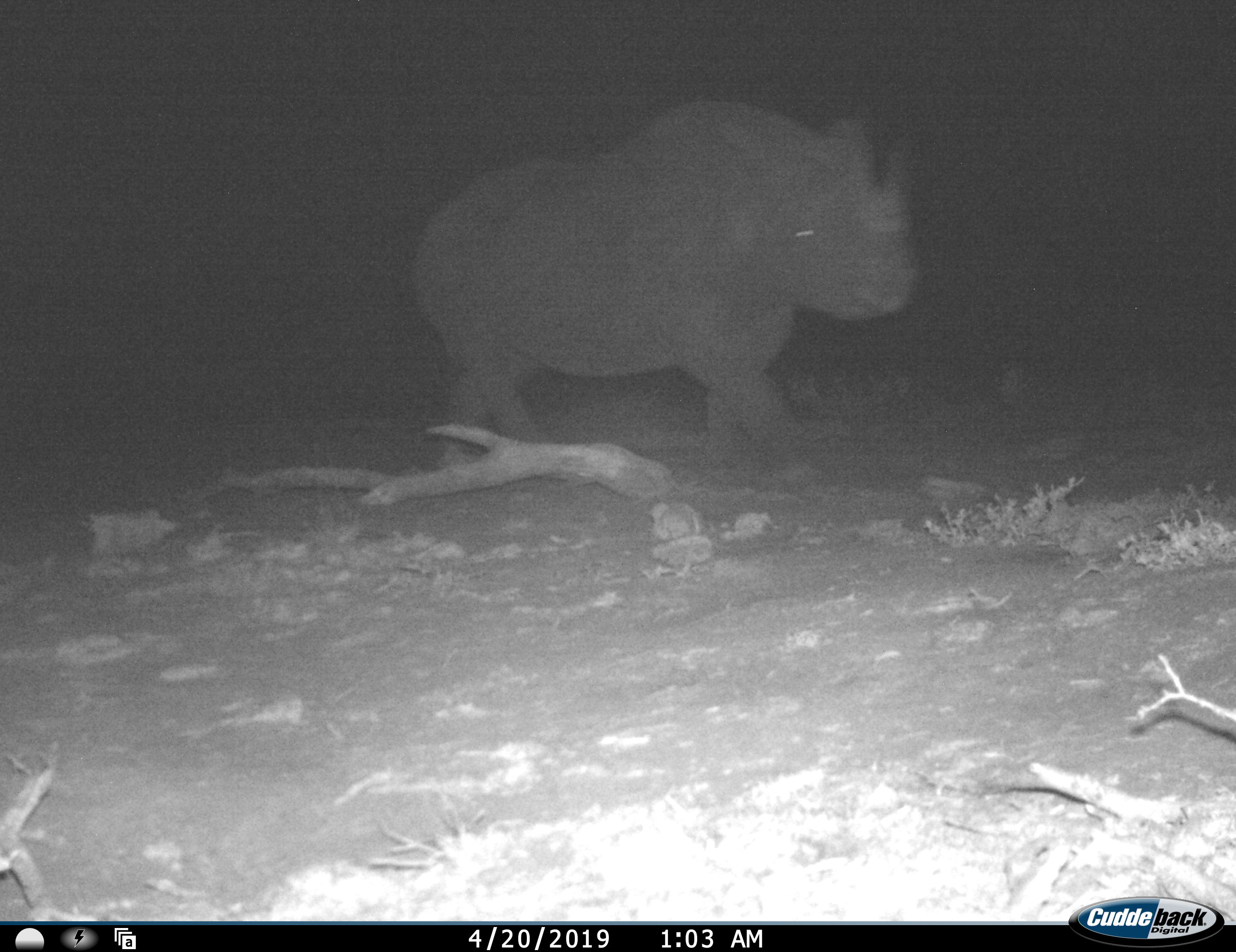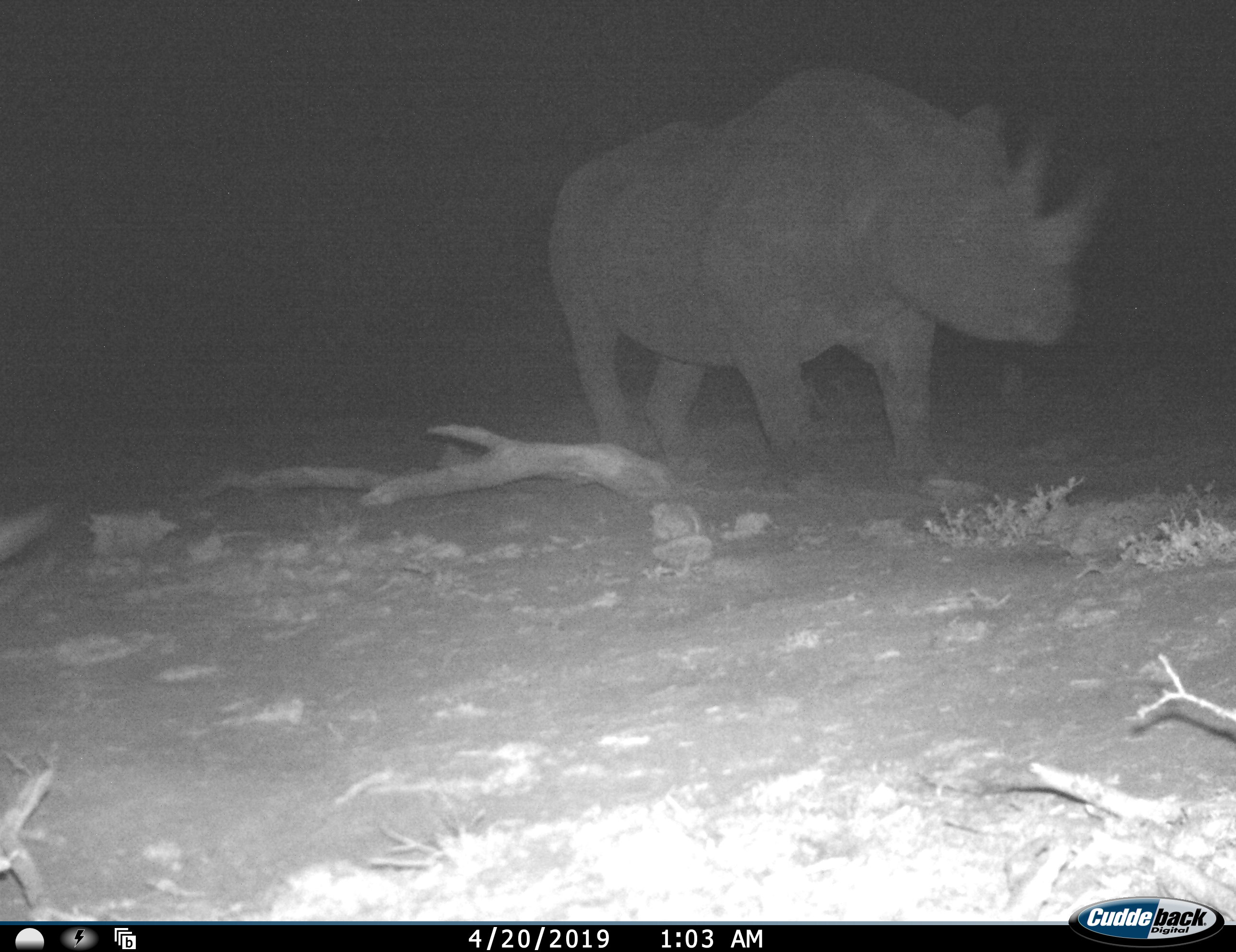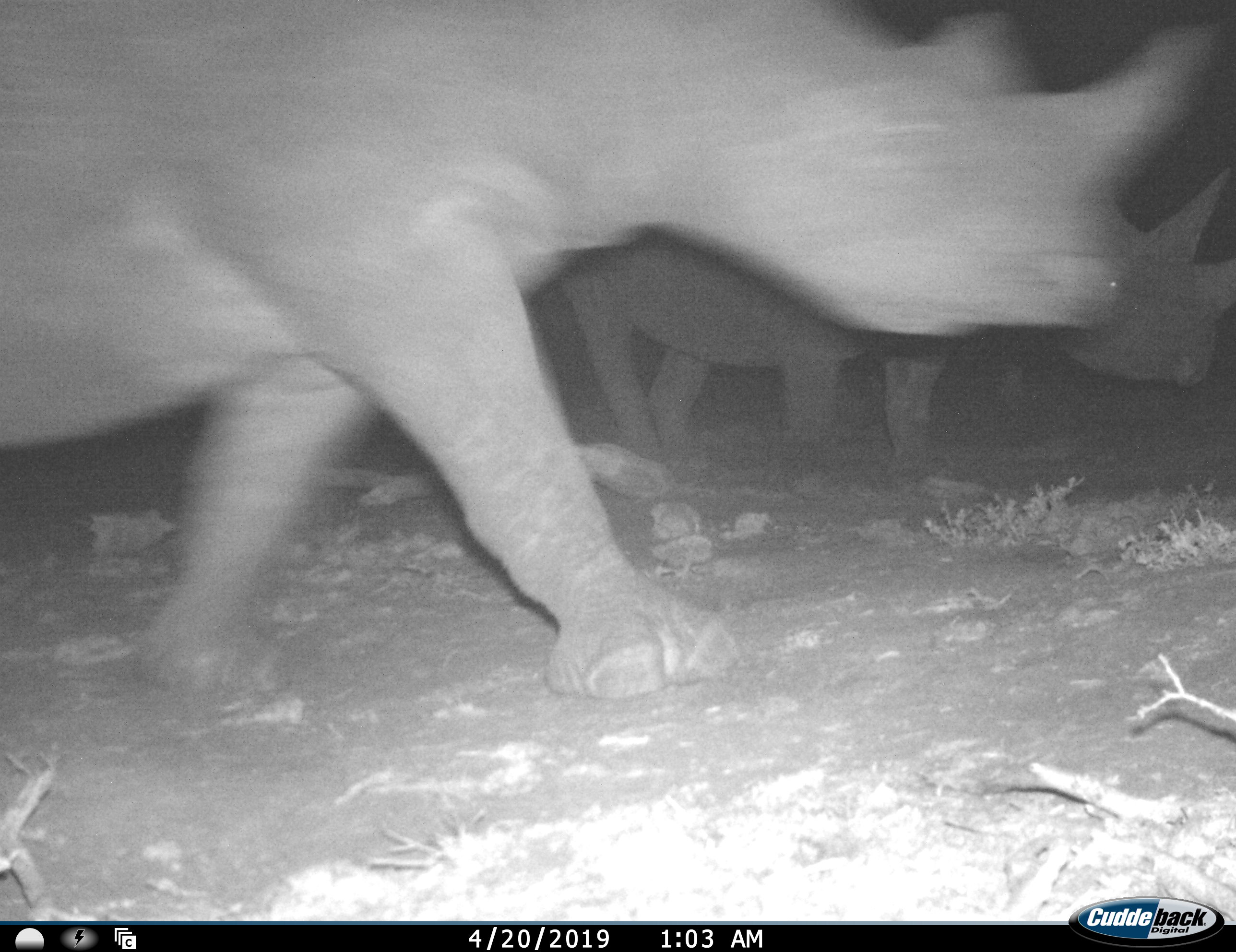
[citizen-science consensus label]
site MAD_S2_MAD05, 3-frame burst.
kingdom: Animalia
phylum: Chordata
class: Mammalia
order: Perissodactyla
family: Rhinocerotidae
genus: Diceros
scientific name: Diceros bicornis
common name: black rhinoceros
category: rhinocerosblack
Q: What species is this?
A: Rhinocerosblack (black rhinoceros) (Diceros bicornis).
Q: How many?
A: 2.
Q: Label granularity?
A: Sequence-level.